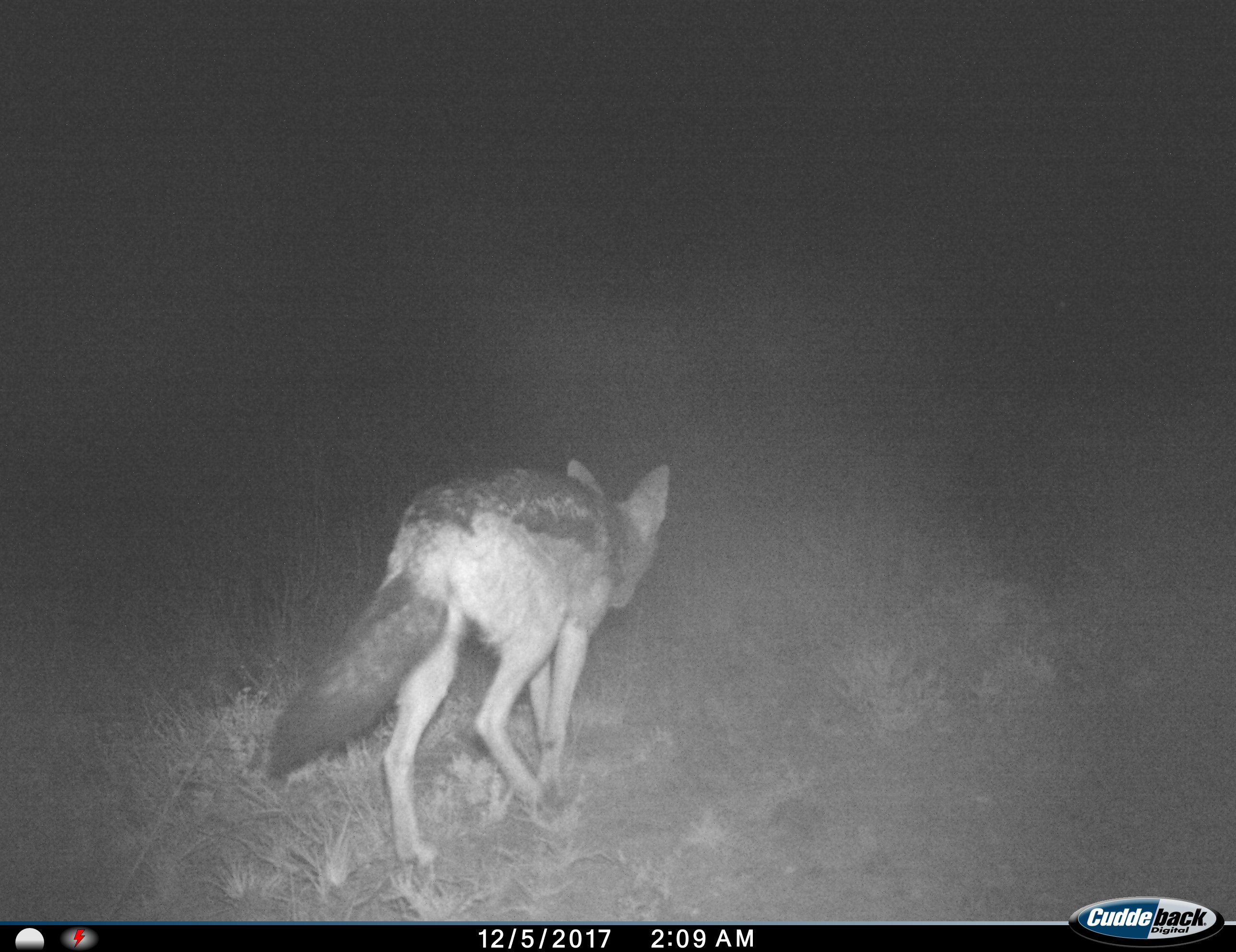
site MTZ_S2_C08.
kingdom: Animalia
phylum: Chordata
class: Mammalia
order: Carnivora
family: Canidae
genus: Lupulella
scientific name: Lupulella mesomelas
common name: black-backed jackal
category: jackalblackbacked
Jackalblackbacked (black-backed jackal) (Lupulella mesomelas), count 1. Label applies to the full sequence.